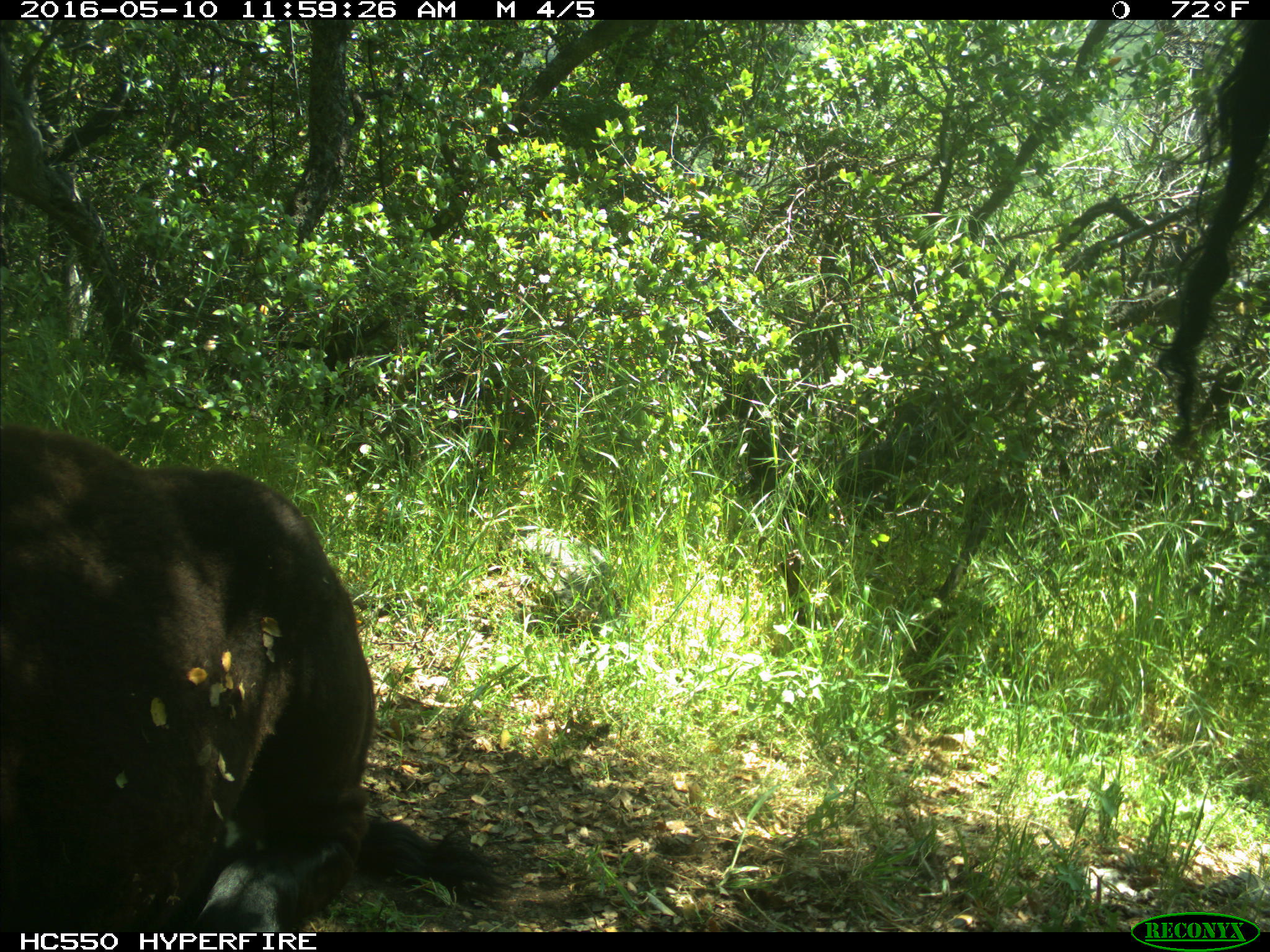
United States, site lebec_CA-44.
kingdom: Animalia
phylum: Chordata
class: Mammalia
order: Artiodactyla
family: Bovidae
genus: Bos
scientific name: Bos taurus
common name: domestic cow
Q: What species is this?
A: Bos taurus (domestic cow).